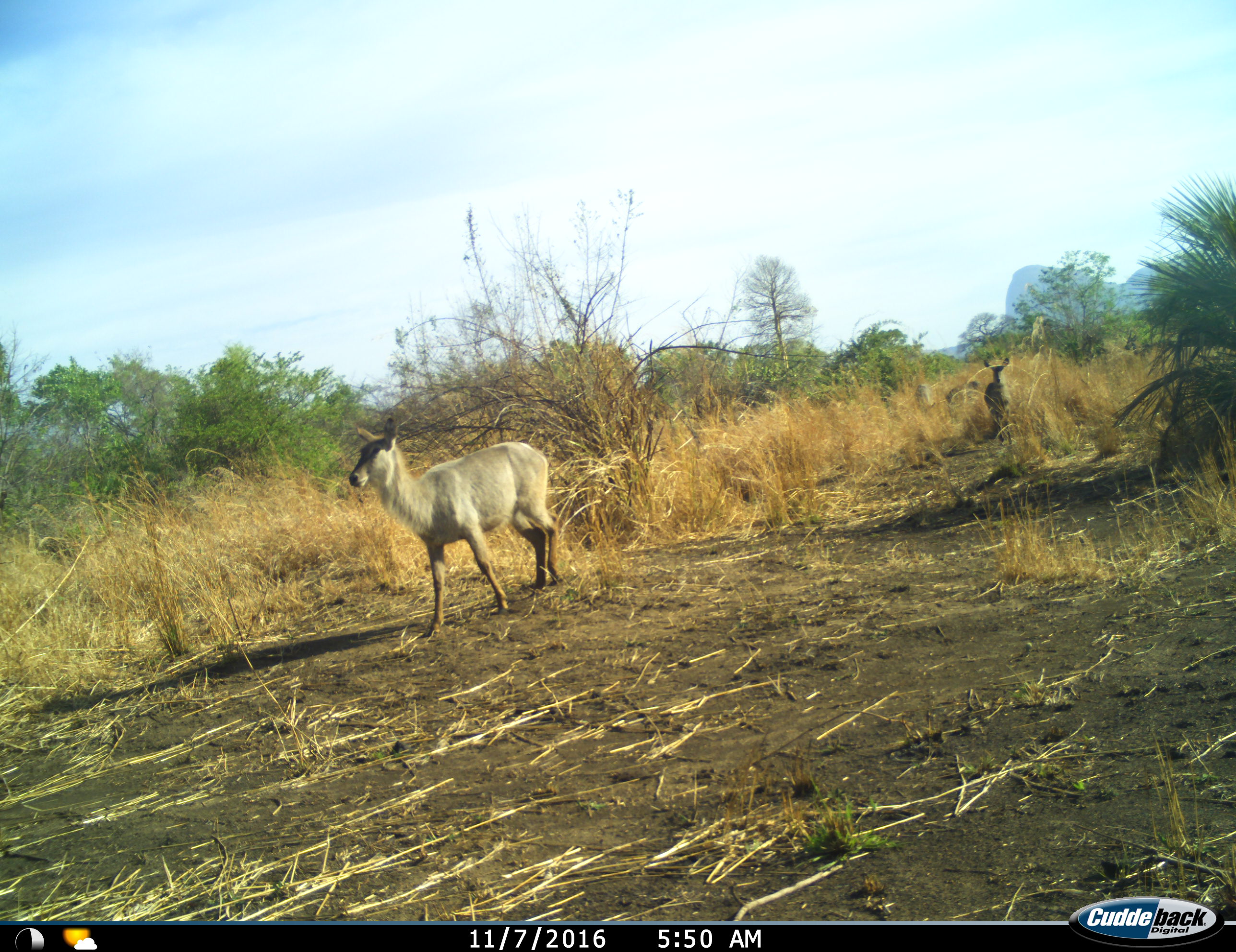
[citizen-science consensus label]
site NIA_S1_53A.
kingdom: Animalia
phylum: Chordata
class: Mammalia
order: Artiodactyla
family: Bovidae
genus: Kobus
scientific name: Kobus ellipsiprymnus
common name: waterbuck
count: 2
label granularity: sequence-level